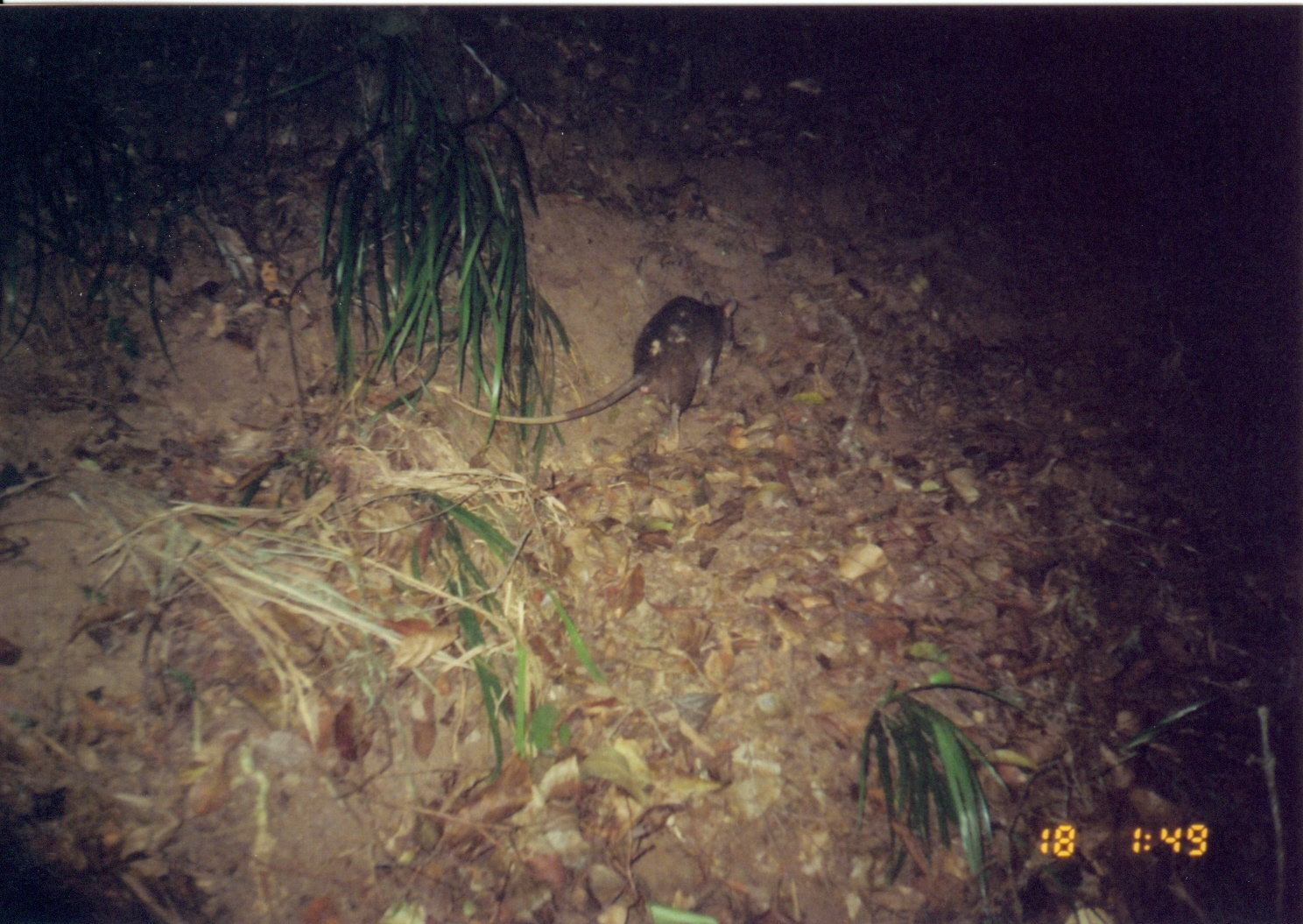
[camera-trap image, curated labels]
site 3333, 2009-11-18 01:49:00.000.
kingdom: Animalia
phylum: Chordata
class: Mammalia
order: Rodentia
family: Nesomyidae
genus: Cricetomys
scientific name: Cricetomys gambianus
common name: african giant pouched rat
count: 1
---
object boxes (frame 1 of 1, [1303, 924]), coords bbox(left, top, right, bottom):
cricetomys gambianus: bbox(448, 289, 740, 447)